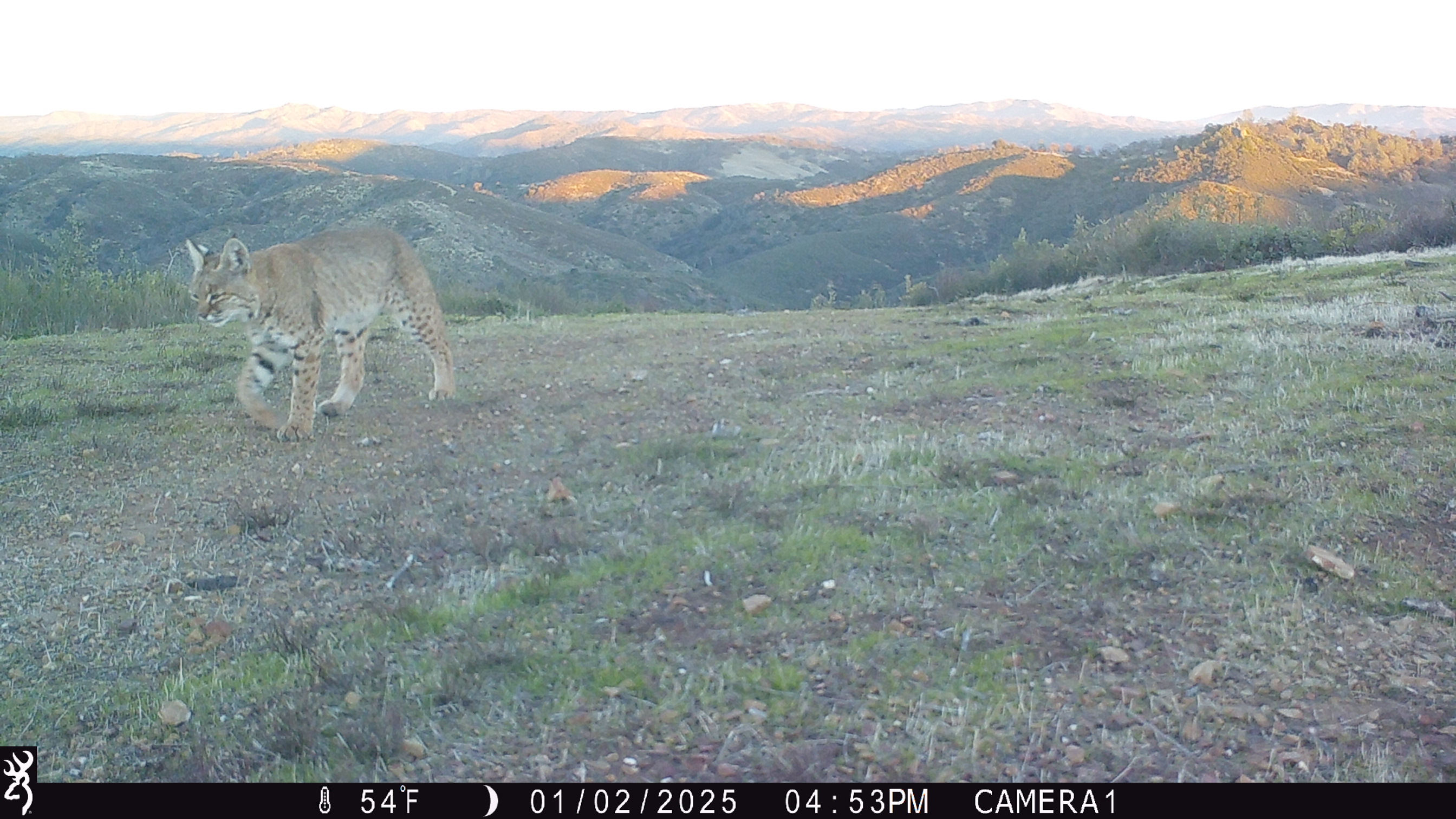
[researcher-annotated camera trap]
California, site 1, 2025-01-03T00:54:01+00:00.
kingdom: Animalia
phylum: Chordata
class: Mammalia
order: Carnivora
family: Felidae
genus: Lynx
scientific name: Lynx rufus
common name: bobcat